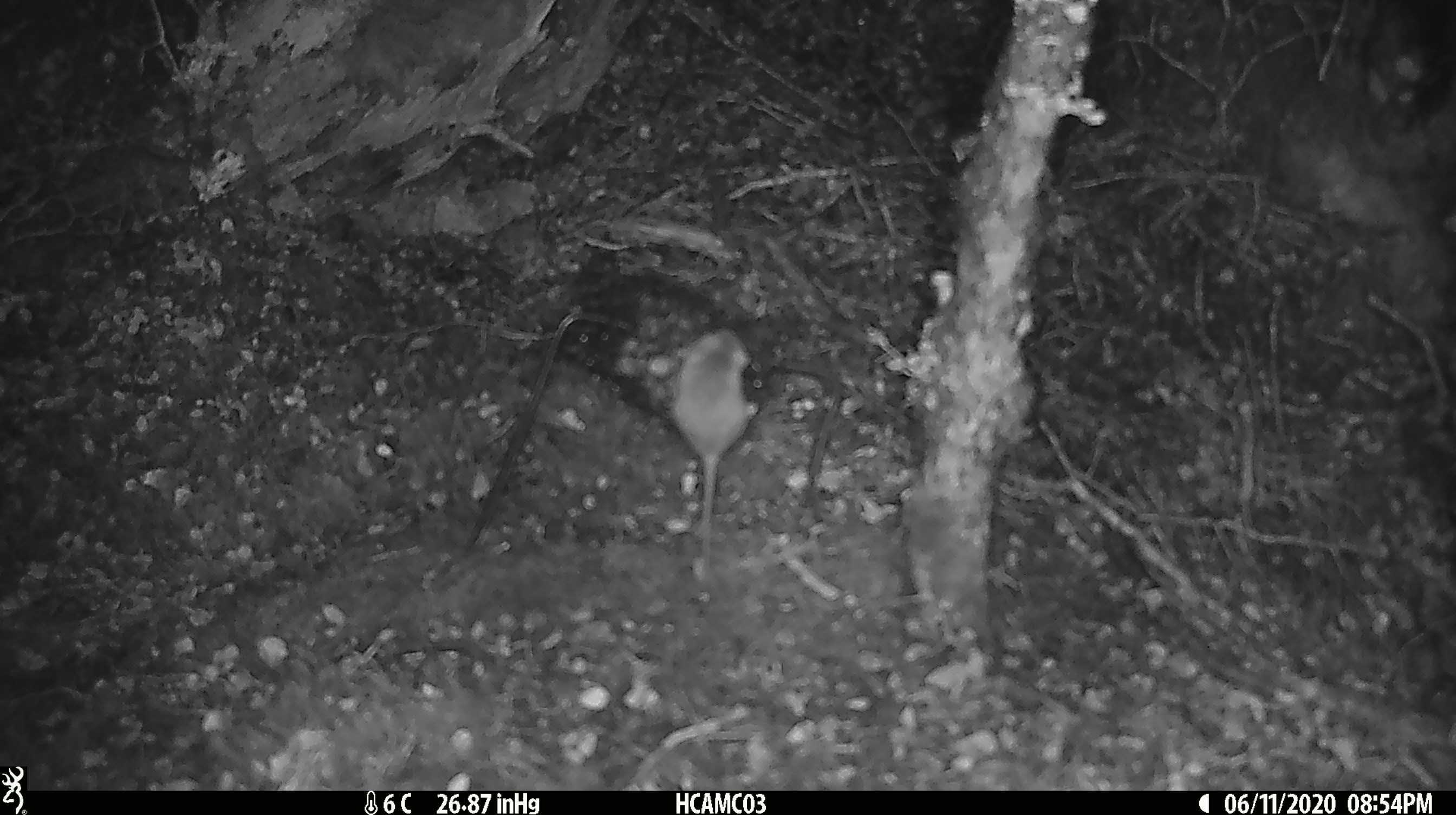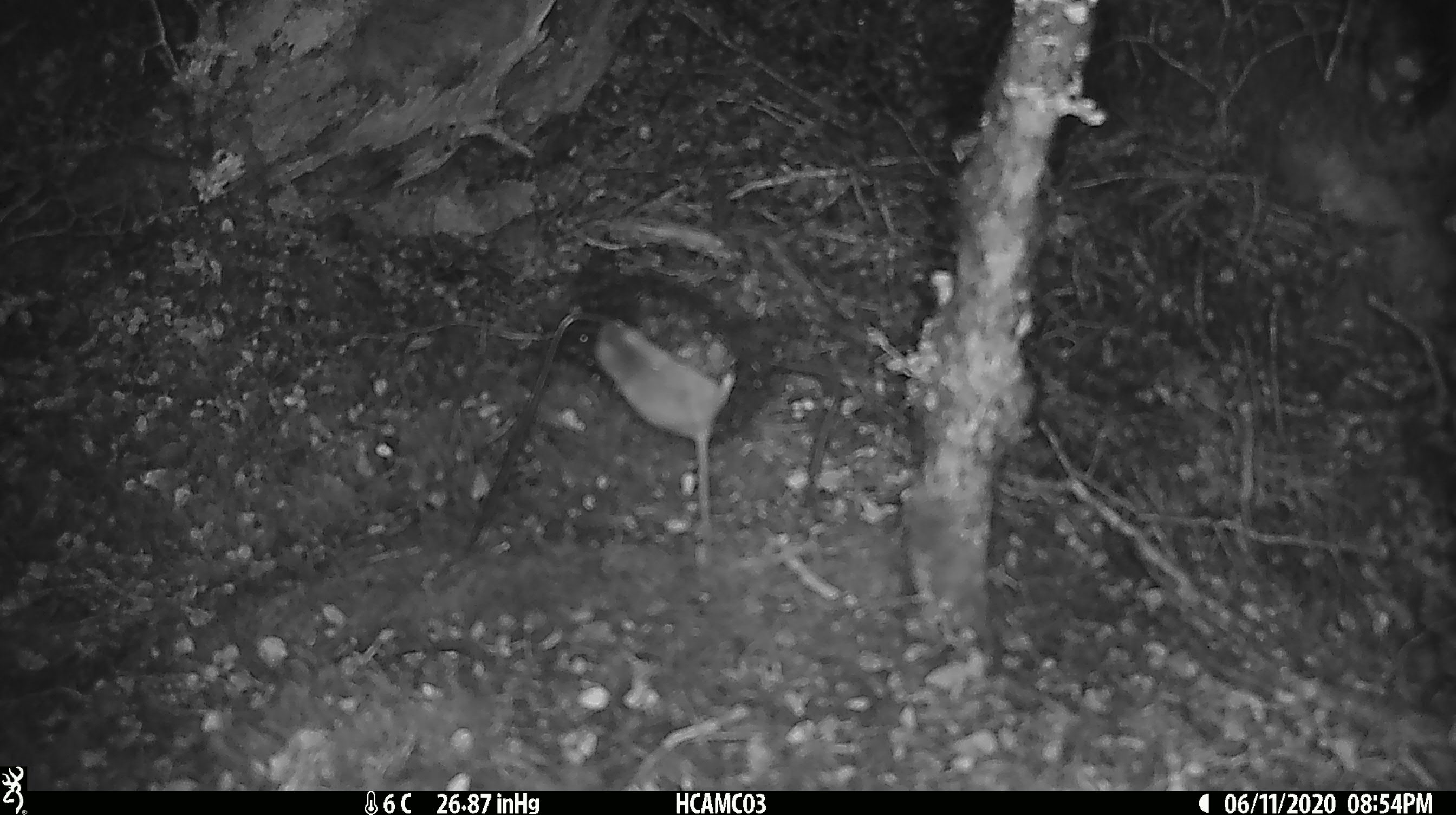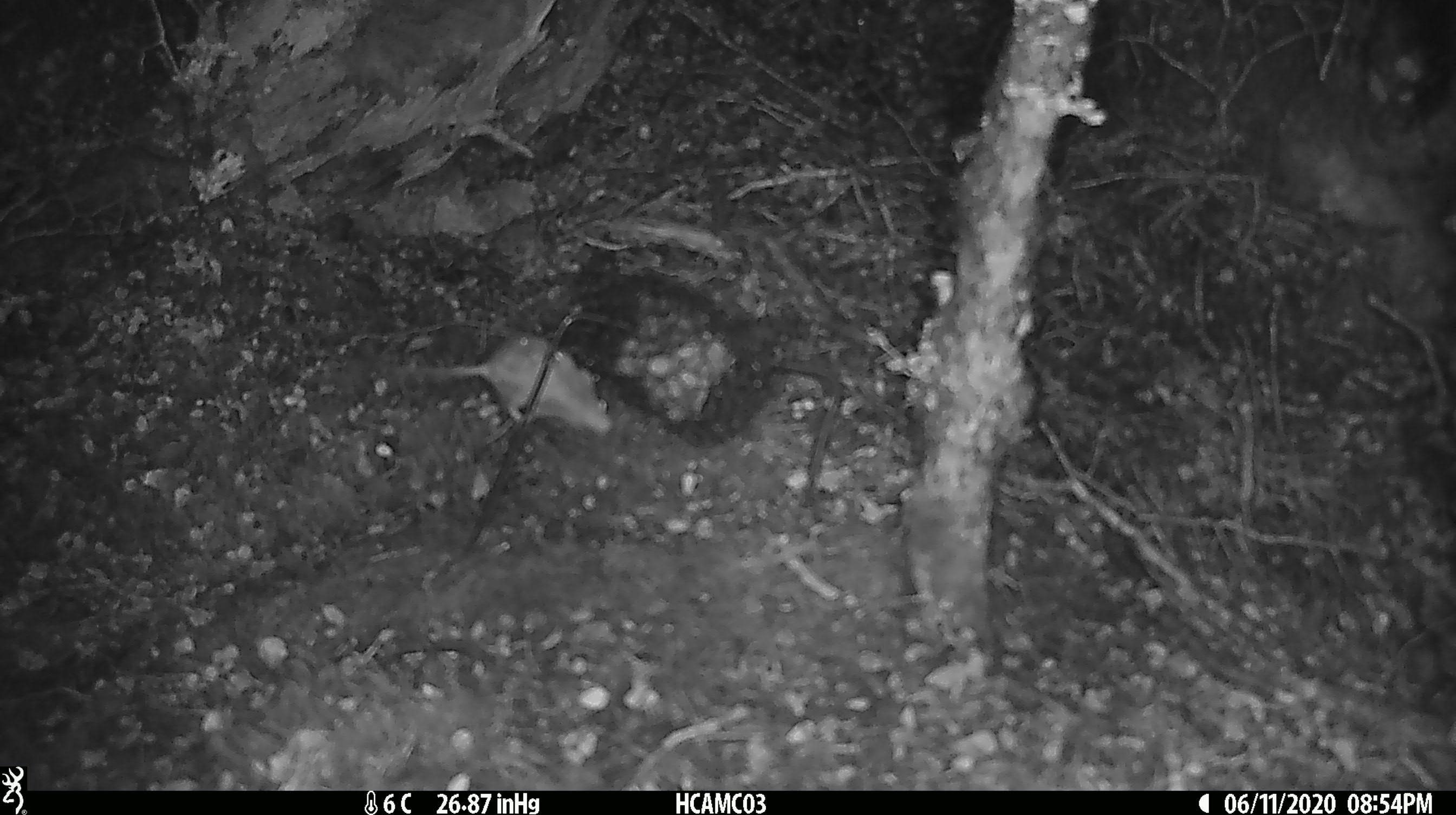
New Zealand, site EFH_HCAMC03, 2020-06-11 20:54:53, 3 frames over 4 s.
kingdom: Animalia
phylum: Chordata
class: Mammalia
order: Rodentia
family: Muridae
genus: Mus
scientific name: Mus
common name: mouse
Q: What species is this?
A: Mouse (Mus).